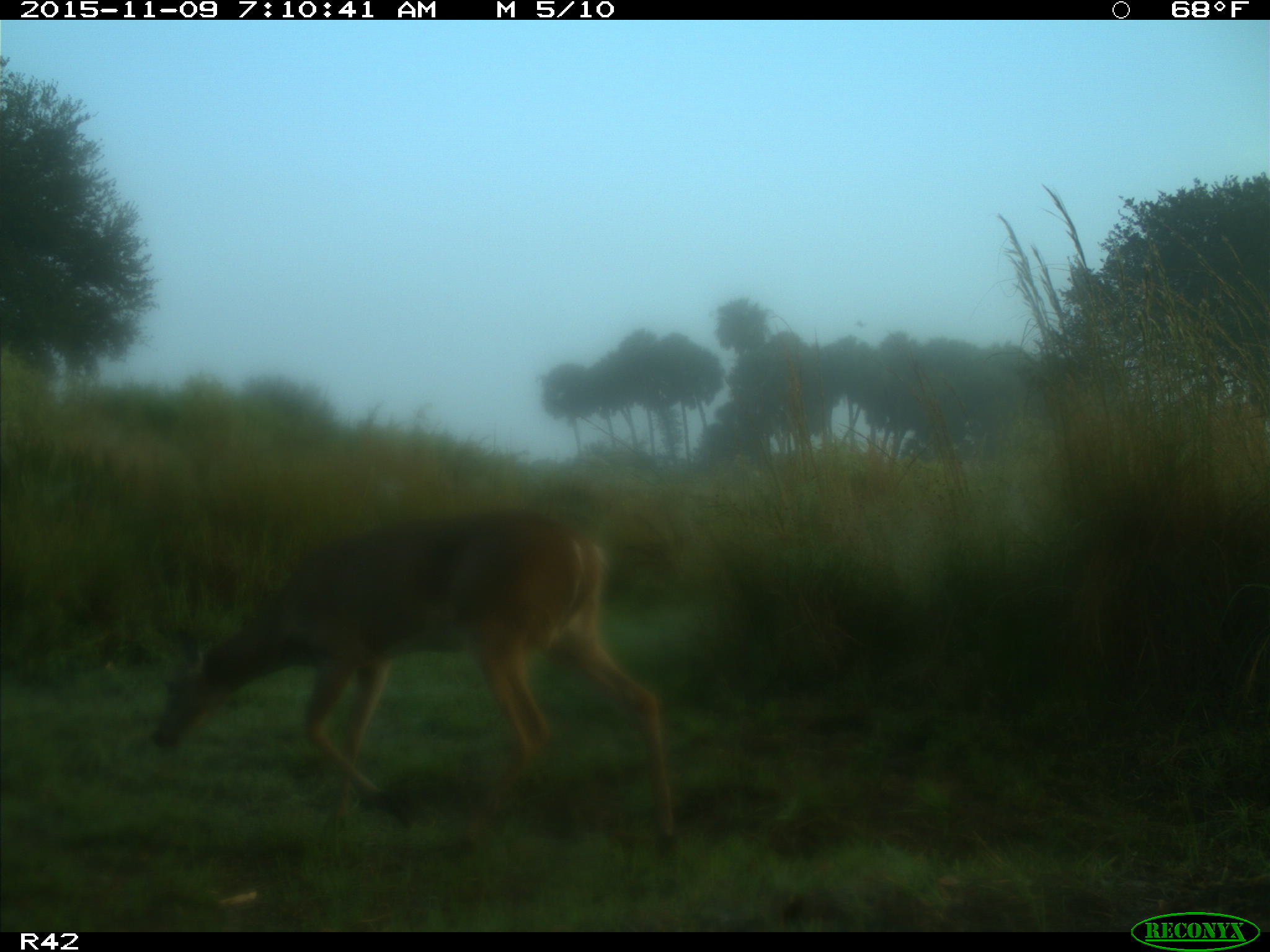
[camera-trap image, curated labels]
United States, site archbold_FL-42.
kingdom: Animalia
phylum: Chordata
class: Mammalia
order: Artiodactyla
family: Cervidae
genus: Odocoileus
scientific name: Odocoileus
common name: deer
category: unidentified deer